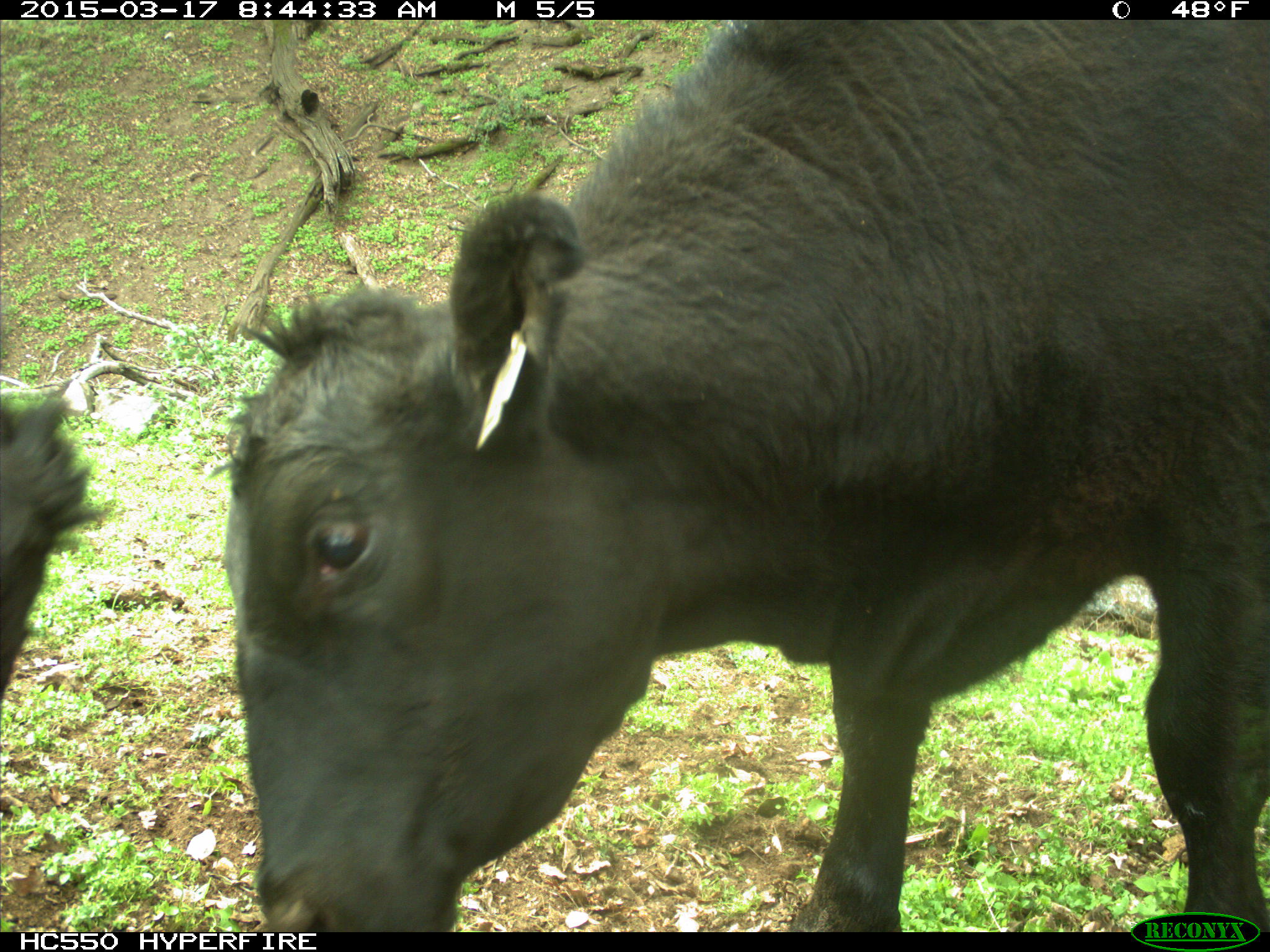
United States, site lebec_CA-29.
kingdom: Animalia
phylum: Chordata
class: Mammalia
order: Artiodactyla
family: Bovidae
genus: Bos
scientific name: Bos taurus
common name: domestic cow